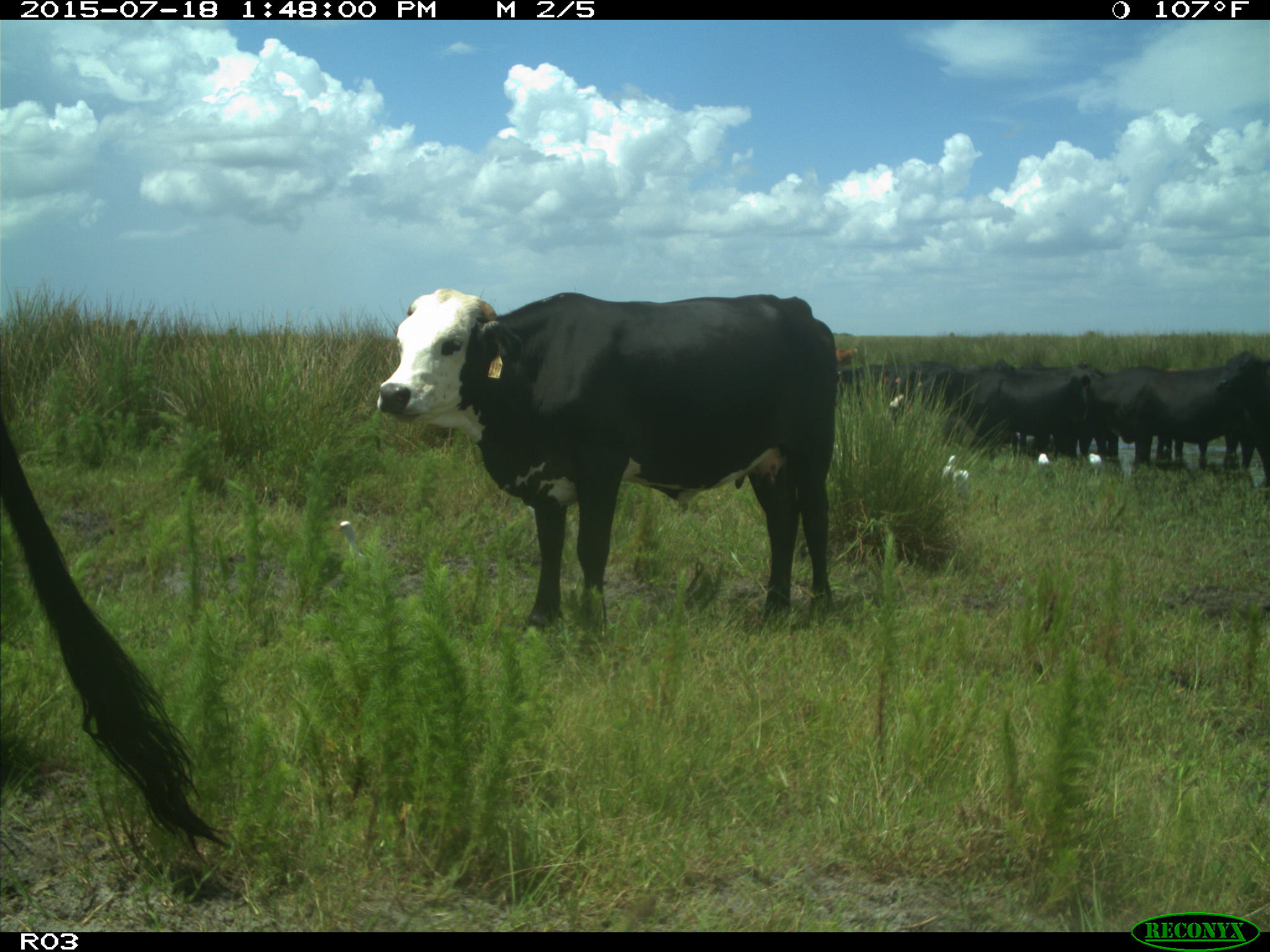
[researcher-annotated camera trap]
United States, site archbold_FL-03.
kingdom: Animalia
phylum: Chordata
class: Mammalia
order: Artiodactyla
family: Bovidae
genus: Bos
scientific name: Bos taurus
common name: domestic cow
Bos taurus (domestic cow).